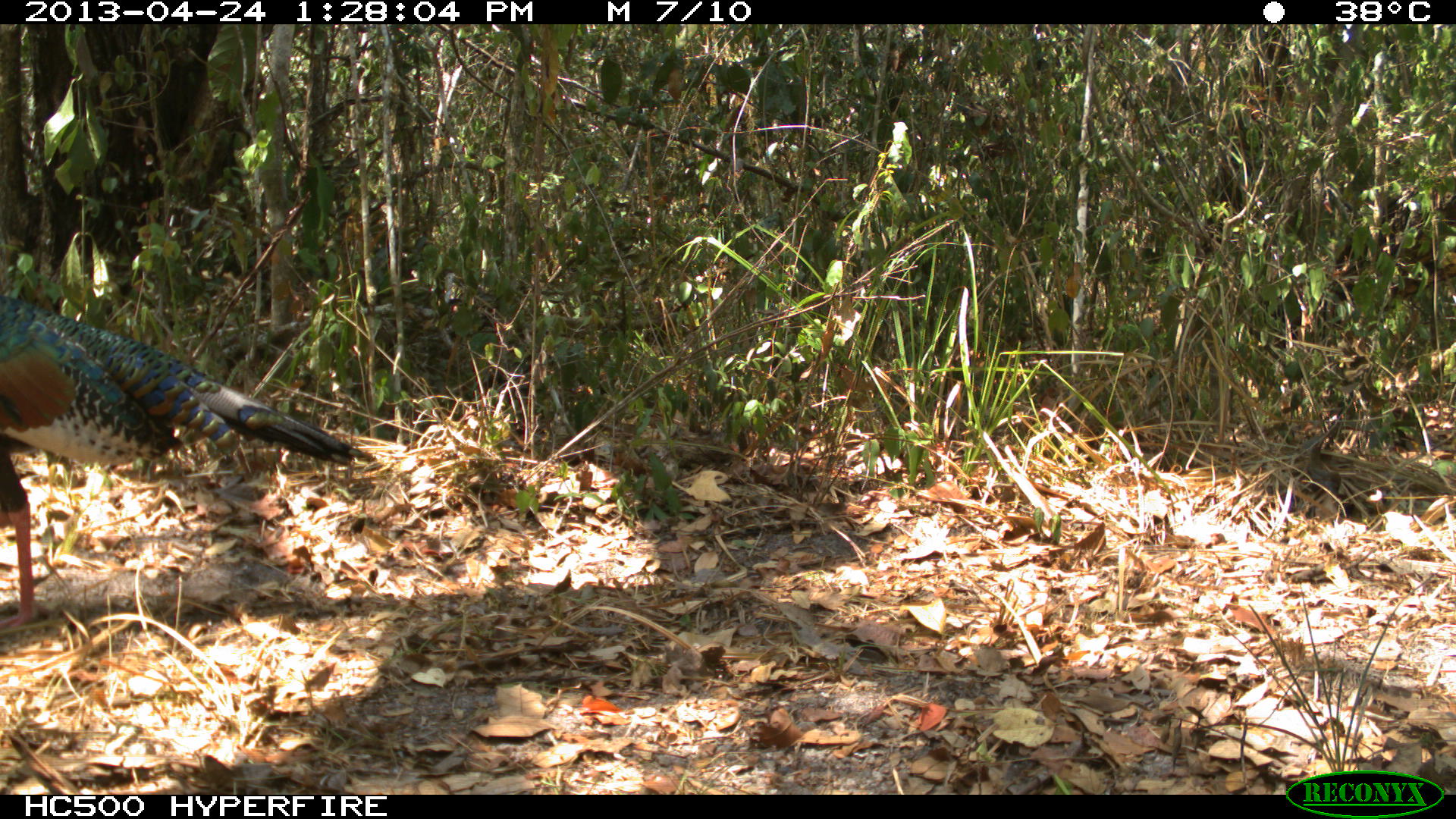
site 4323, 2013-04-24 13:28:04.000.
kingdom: Animalia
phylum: Chordata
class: Aves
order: Galliformes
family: Phasianidae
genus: Meleagris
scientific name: Meleagris ocellata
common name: ocellated turkey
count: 1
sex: male